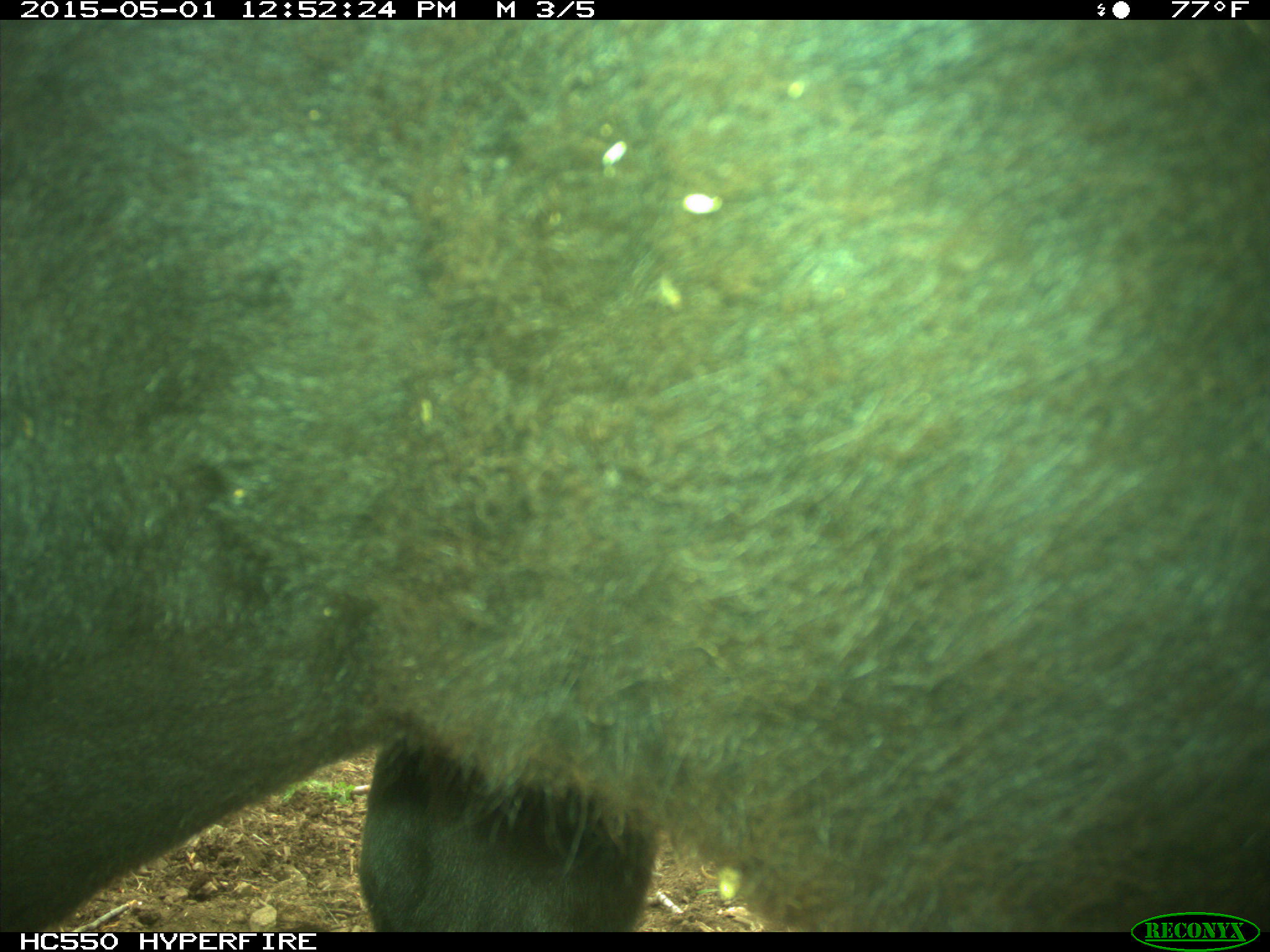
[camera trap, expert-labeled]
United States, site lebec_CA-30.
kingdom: Animalia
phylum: Chordata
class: Mammalia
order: Artiodactyla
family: Bovidae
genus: Bos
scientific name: Bos taurus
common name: domestic cow